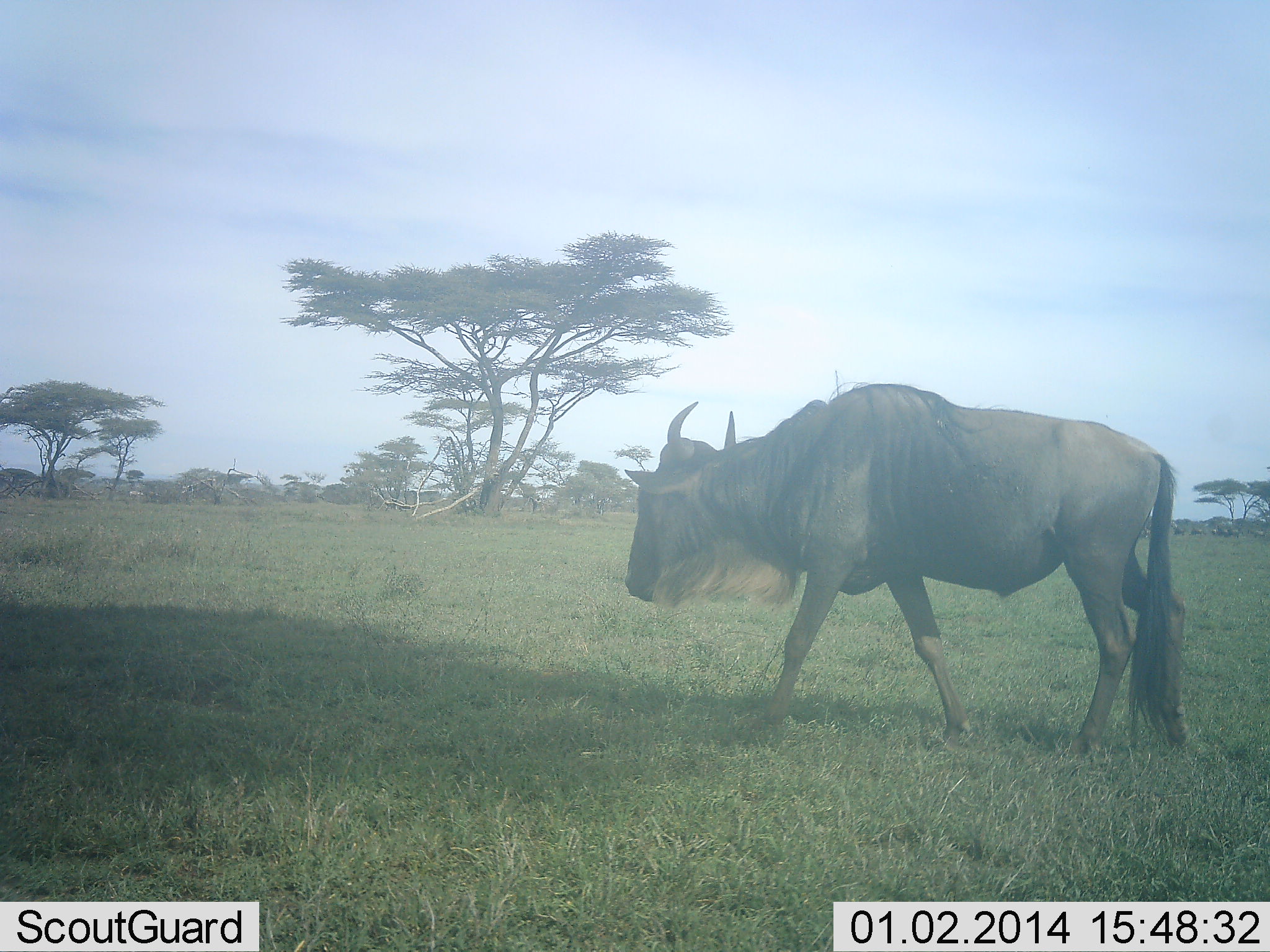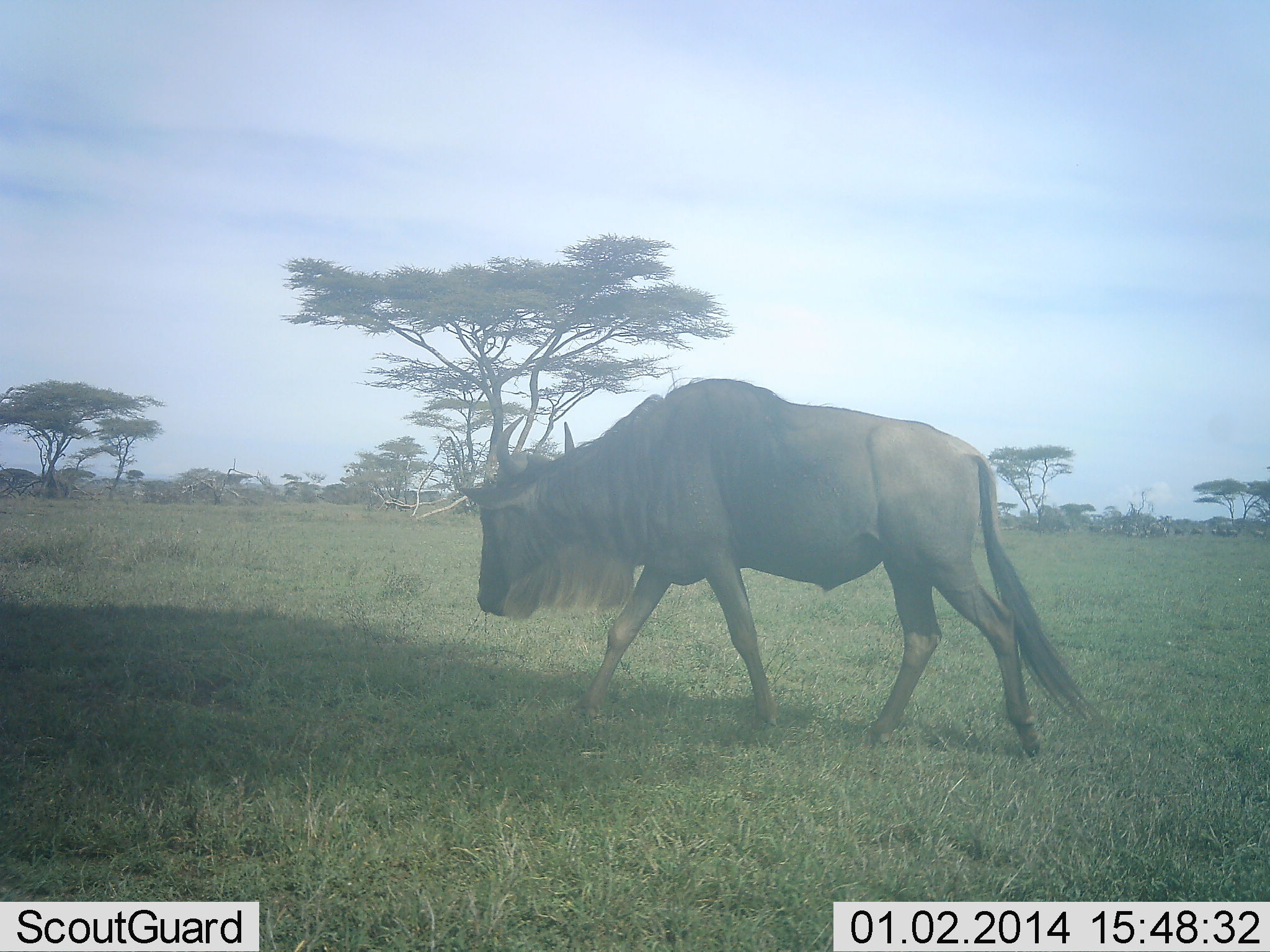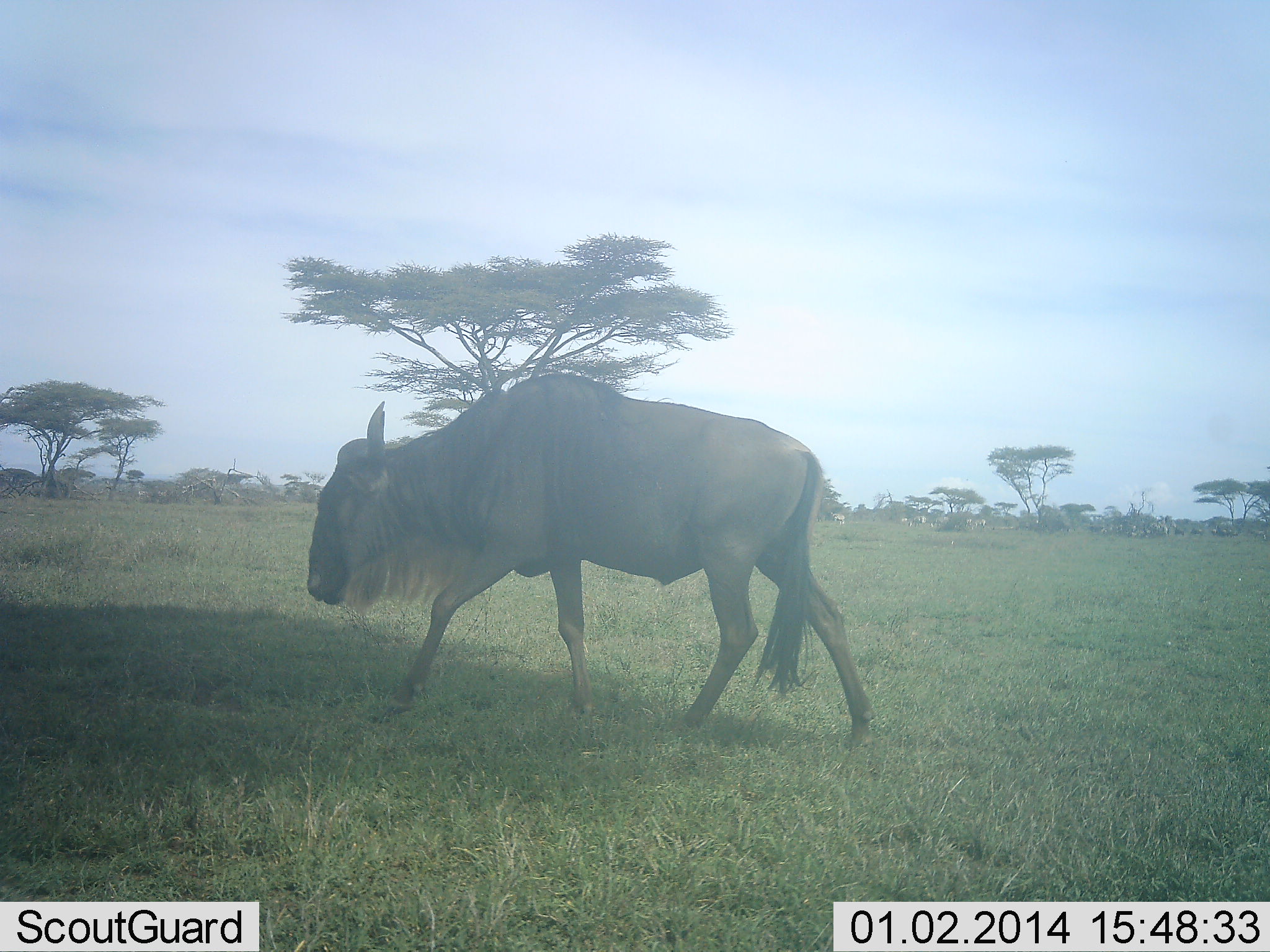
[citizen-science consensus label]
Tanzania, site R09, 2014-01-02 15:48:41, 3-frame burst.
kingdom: Animalia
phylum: Chordata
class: Mammalia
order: Artiodactyla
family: Bovidae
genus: Connochaetes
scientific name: Connochaetes taurinus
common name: blue wildebeest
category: wildebeest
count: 1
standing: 9%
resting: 0%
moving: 91%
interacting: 0%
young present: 0%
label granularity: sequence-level